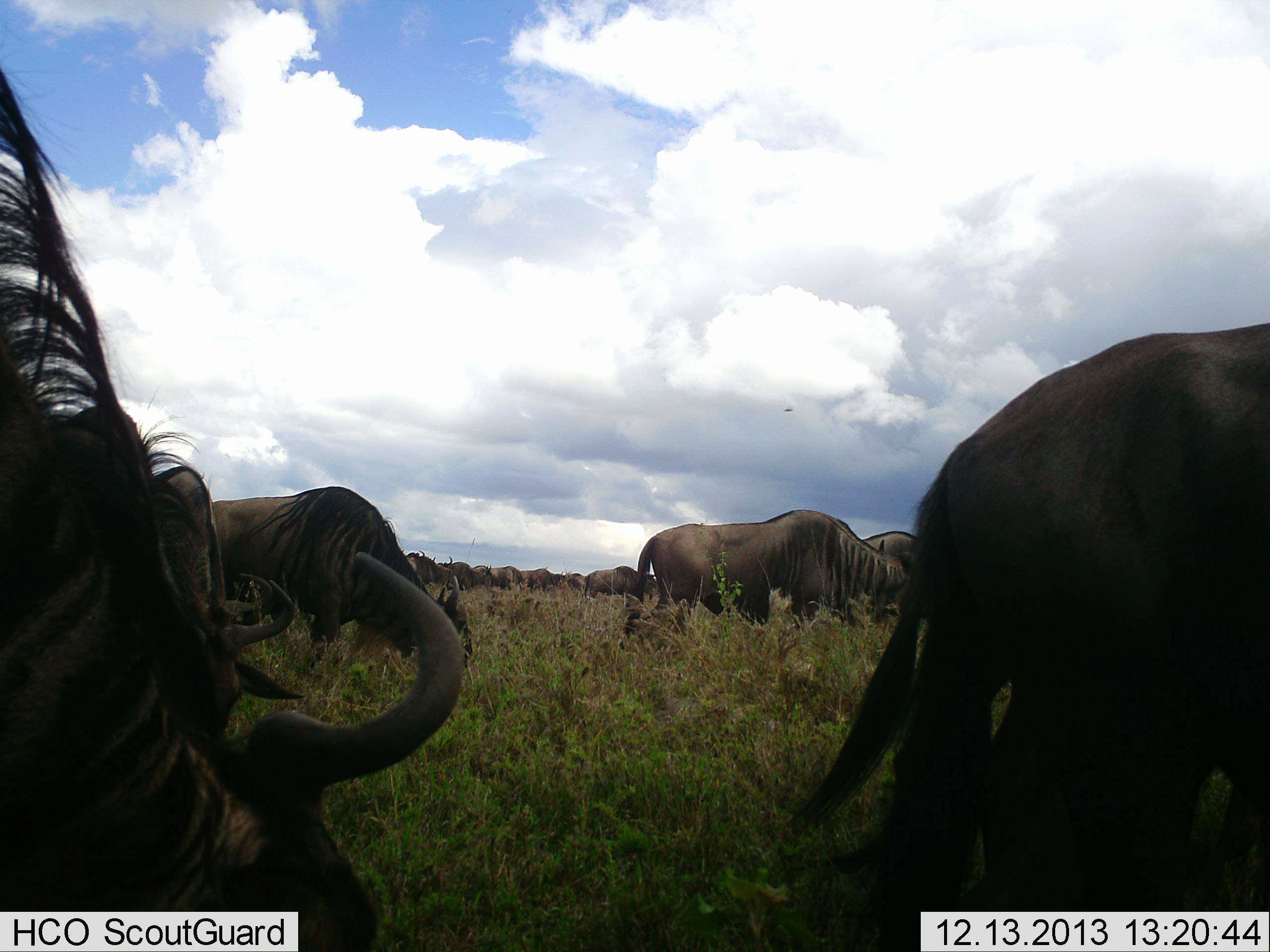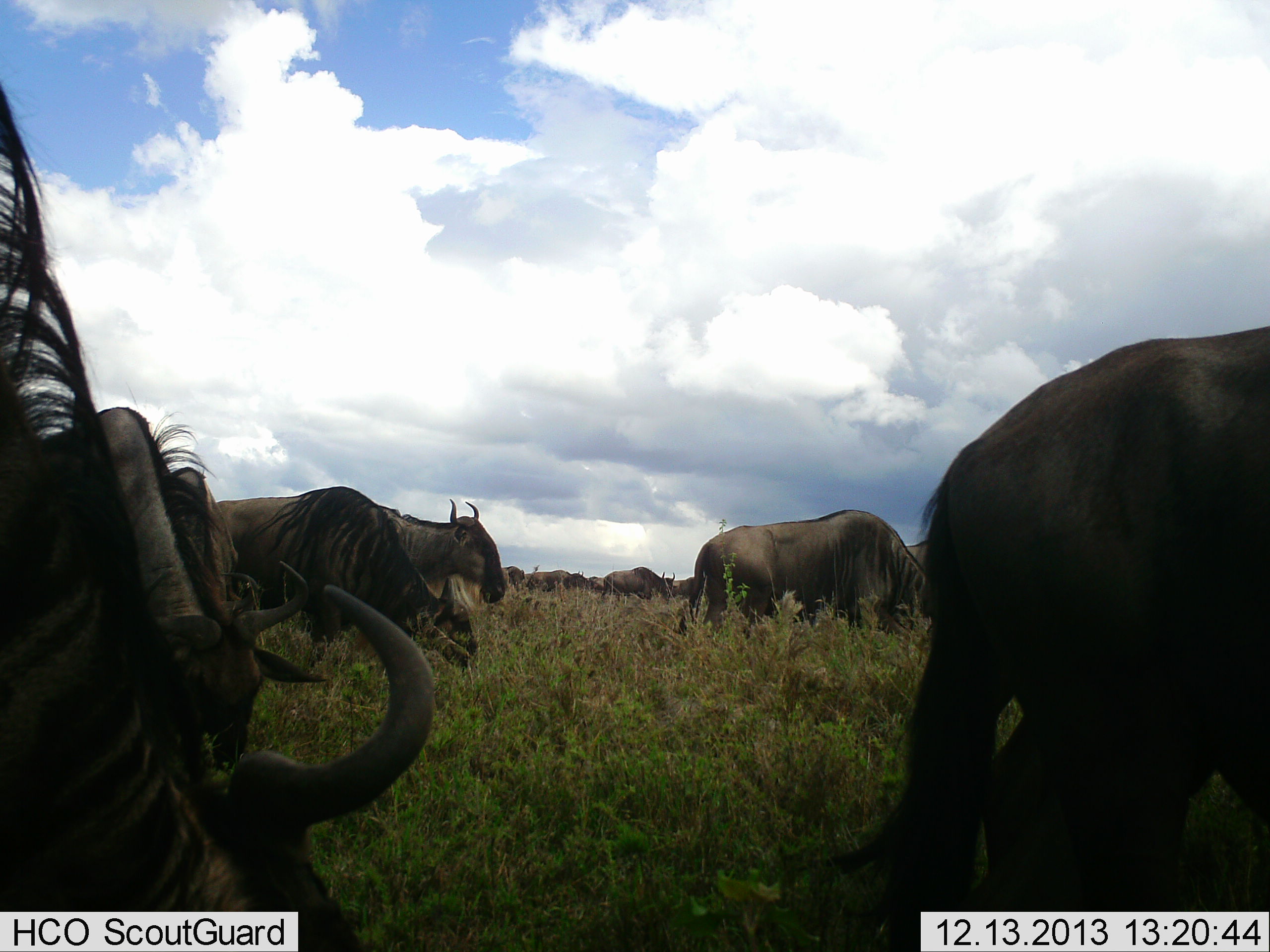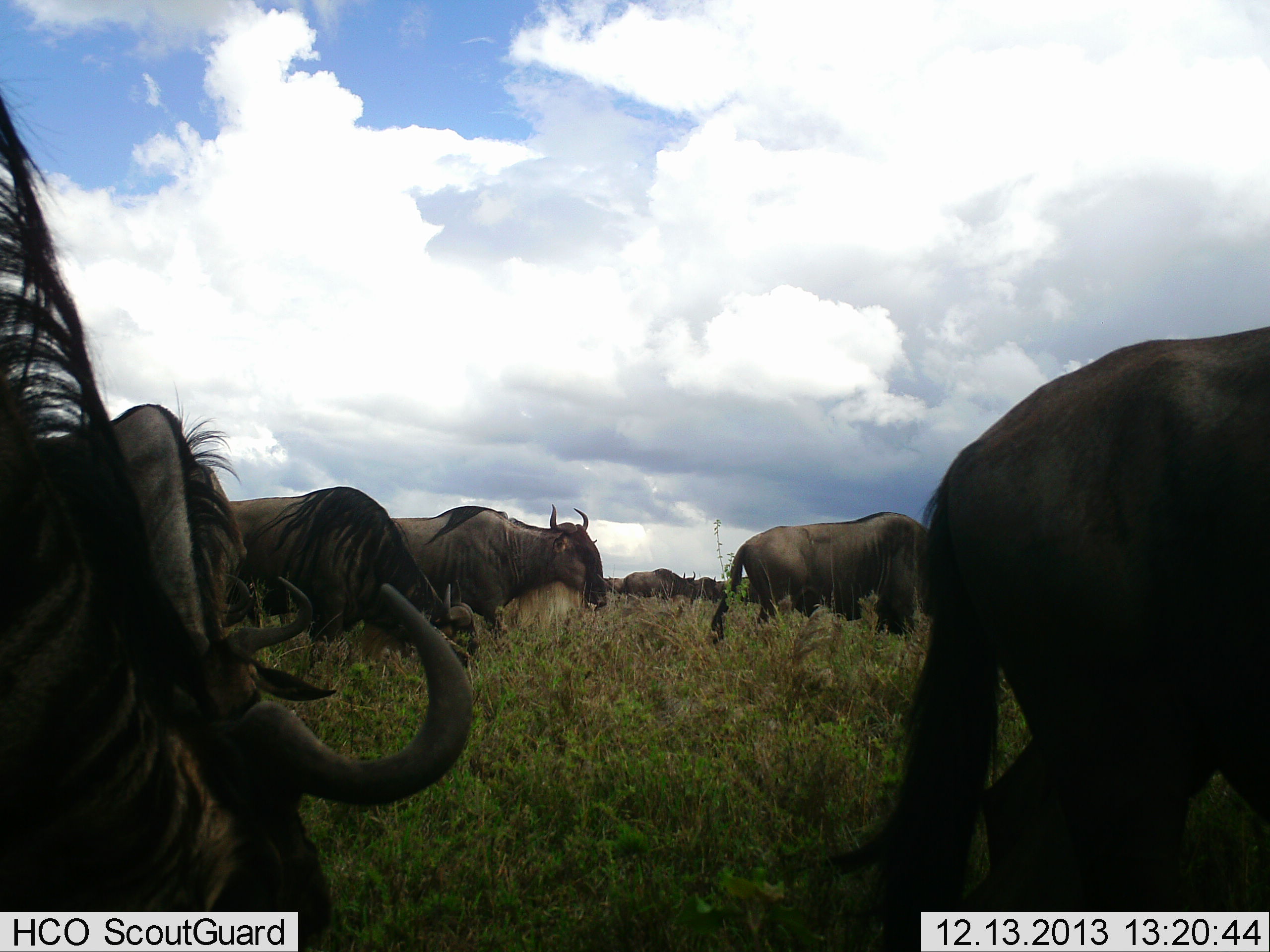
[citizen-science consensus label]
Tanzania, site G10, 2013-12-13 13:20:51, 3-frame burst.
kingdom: Animalia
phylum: Chordata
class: Mammalia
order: Artiodactyla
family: Bovidae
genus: Connochaetes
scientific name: Connochaetes taurinus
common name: blue wildebeest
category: wildebeest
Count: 11-50.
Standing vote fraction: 20%.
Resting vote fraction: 10%.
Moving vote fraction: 90%.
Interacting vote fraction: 10%.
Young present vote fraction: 10%.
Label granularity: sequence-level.